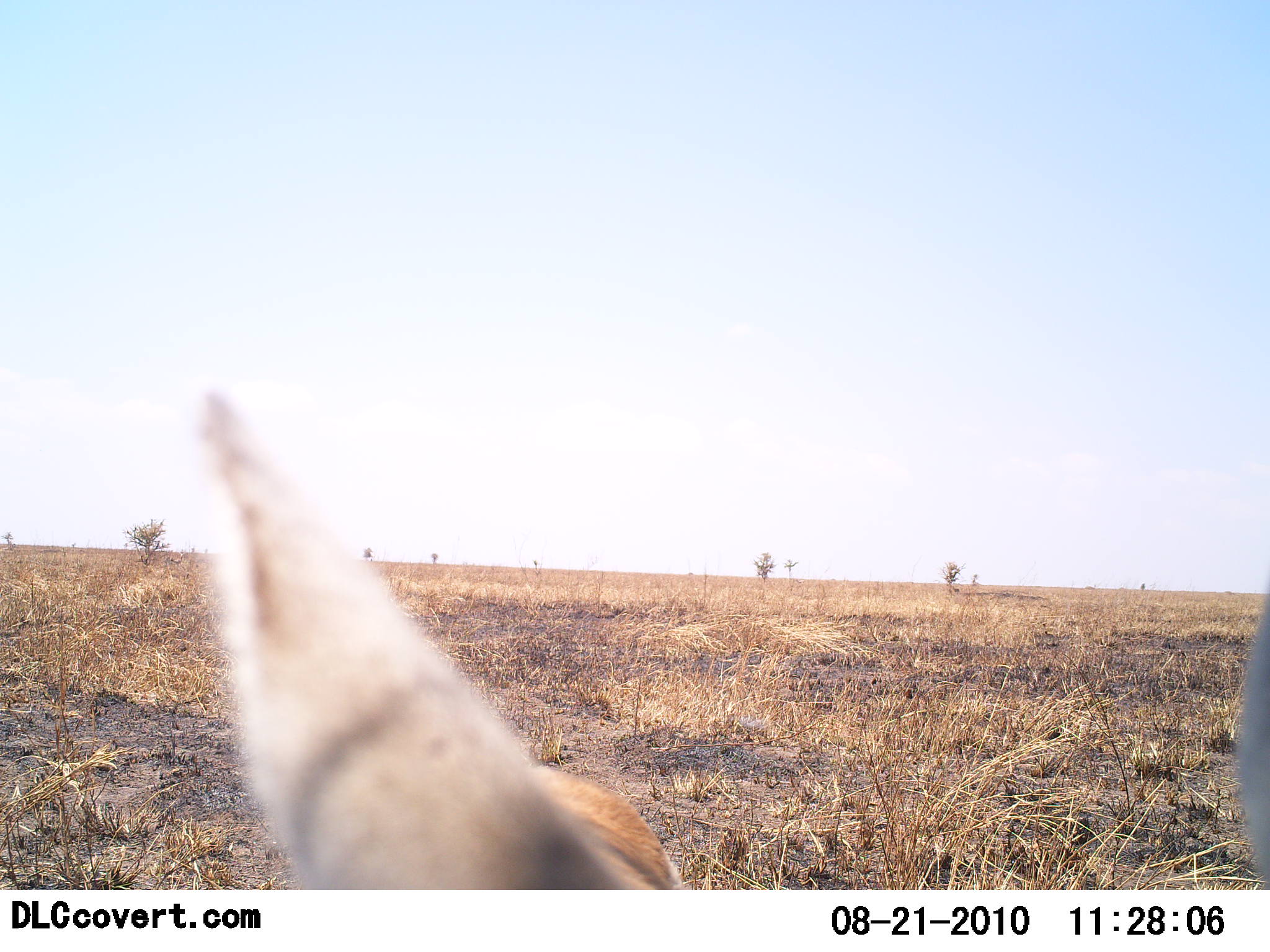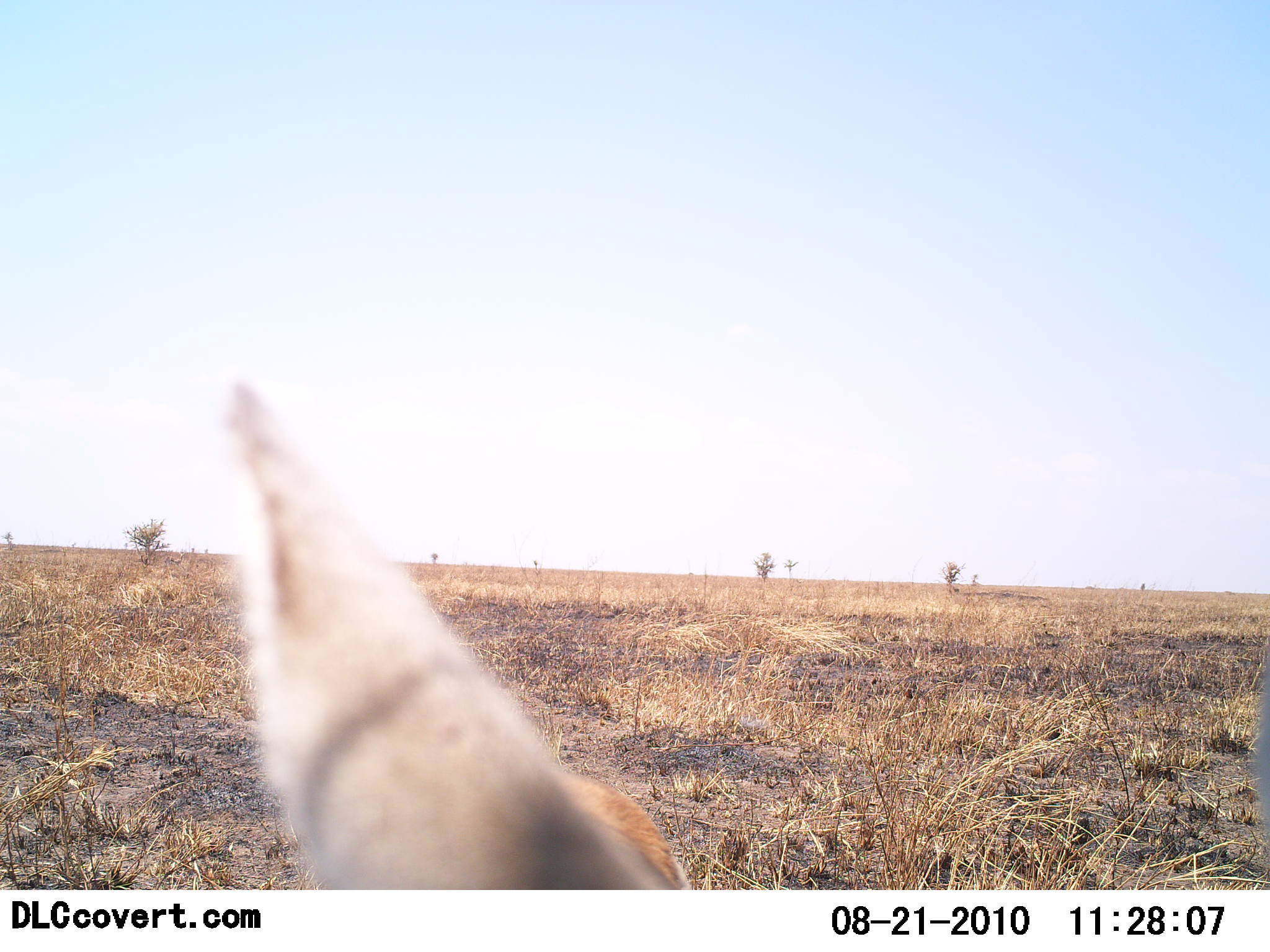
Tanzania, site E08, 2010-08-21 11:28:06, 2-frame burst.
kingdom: Animalia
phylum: Chordata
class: Mammalia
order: Artiodactyla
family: Bovidae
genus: Eudorcas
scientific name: Eudorcas thomsonii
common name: thomson's gazelle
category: gazellethomsons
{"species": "gazellethomsons (thomson's gazelle) (Eudorcas thomsonii)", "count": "1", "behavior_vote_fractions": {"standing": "75%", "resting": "0%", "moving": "12%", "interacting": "12%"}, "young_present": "0%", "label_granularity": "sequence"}